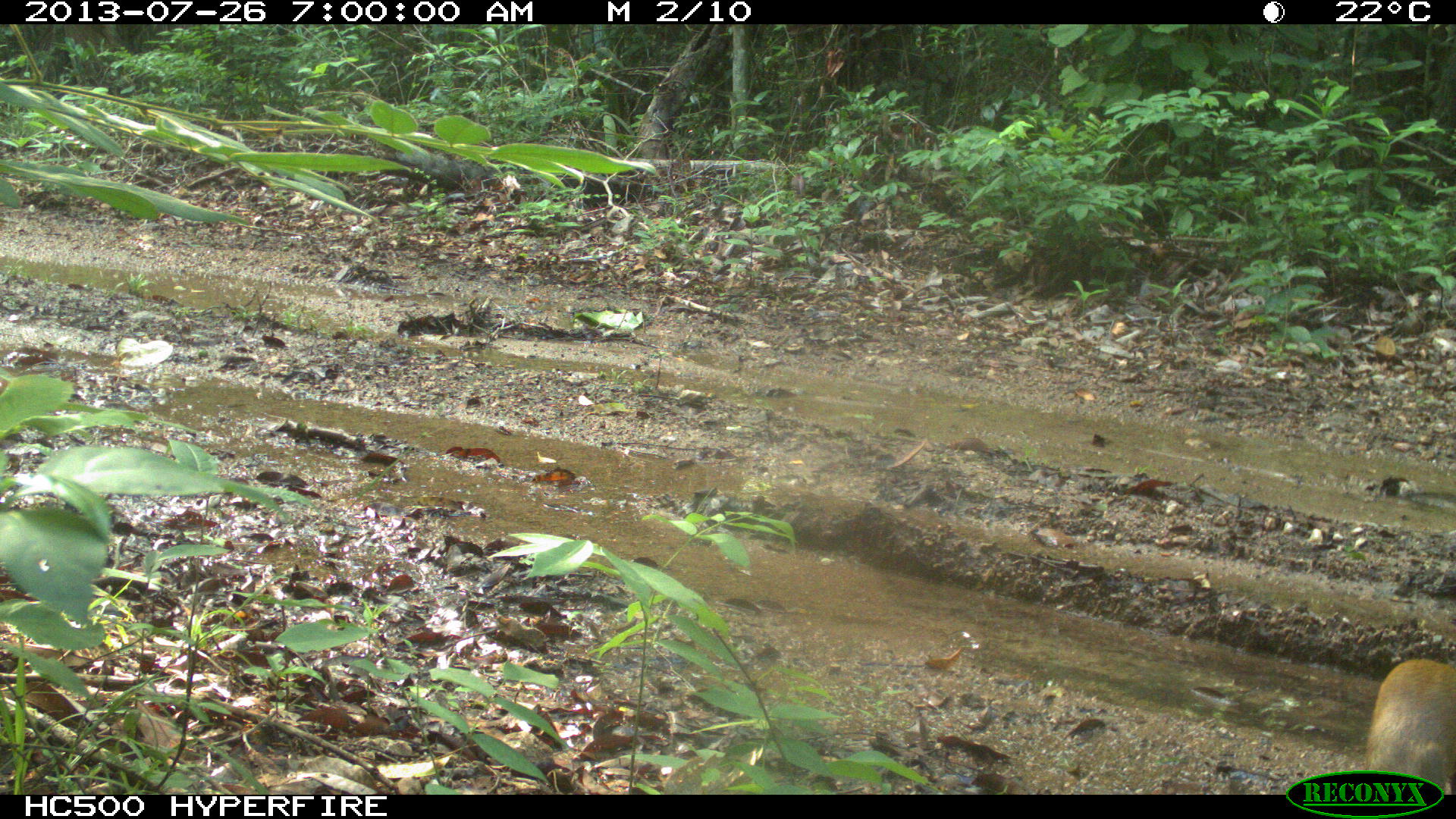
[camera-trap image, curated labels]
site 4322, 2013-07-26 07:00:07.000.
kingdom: Animalia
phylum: Chordata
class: Mammalia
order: Rodentia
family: Dasyproctidae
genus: Dasyprocta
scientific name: Dasyprocta punctata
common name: central american agouti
Dasyprocta punctata (central american agouti), count 1.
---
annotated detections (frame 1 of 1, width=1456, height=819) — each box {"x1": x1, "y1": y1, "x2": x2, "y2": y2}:
dasyprocta punctata: {"x1": 1364, "y1": 656, "x2": 1455, "y2": 792}